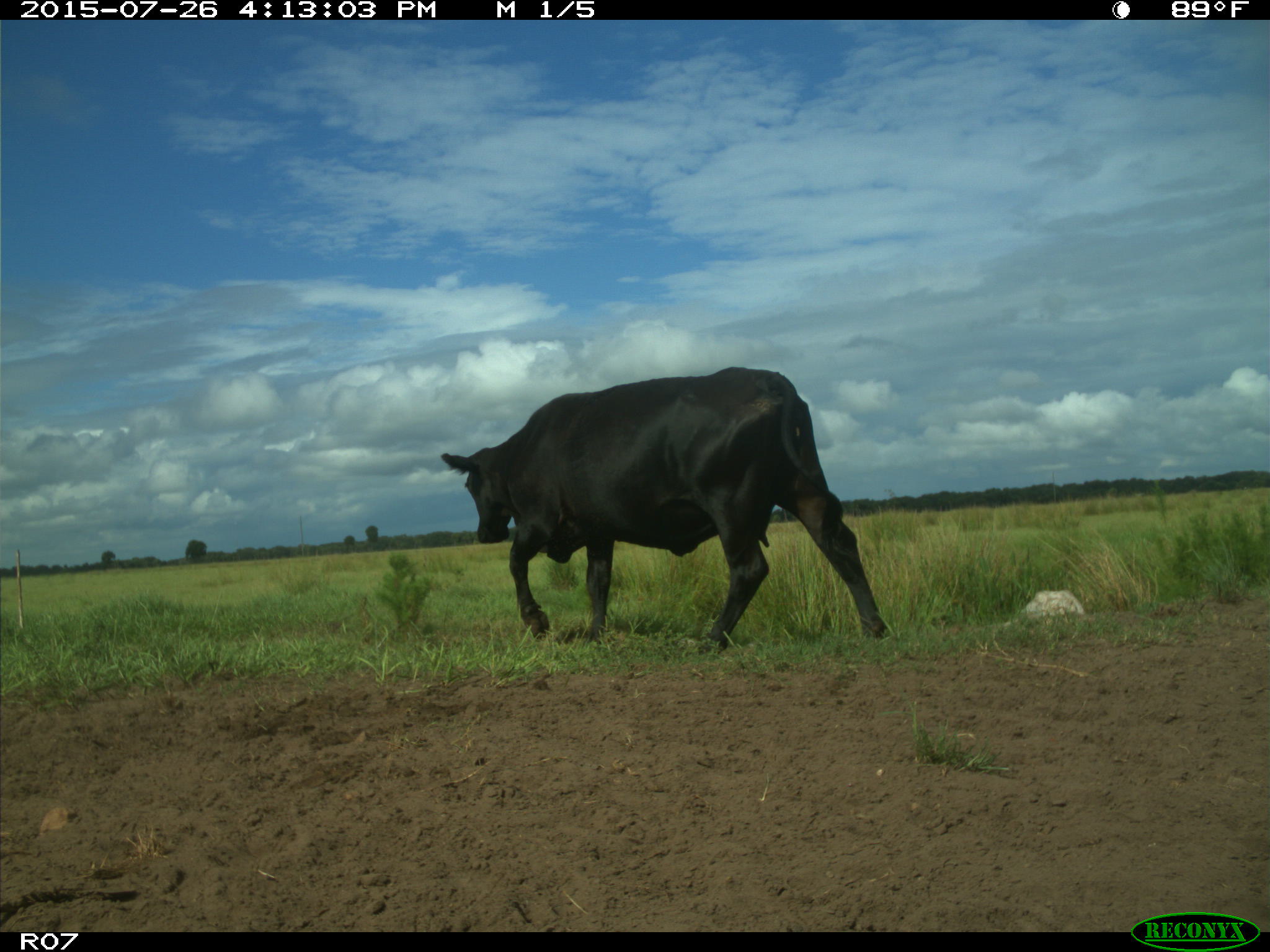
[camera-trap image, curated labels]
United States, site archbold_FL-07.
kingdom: Animalia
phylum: Chordata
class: Mammalia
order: Artiodactyla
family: Bovidae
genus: Bos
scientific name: Bos taurus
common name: domestic cow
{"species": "Bos taurus (domestic cow)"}